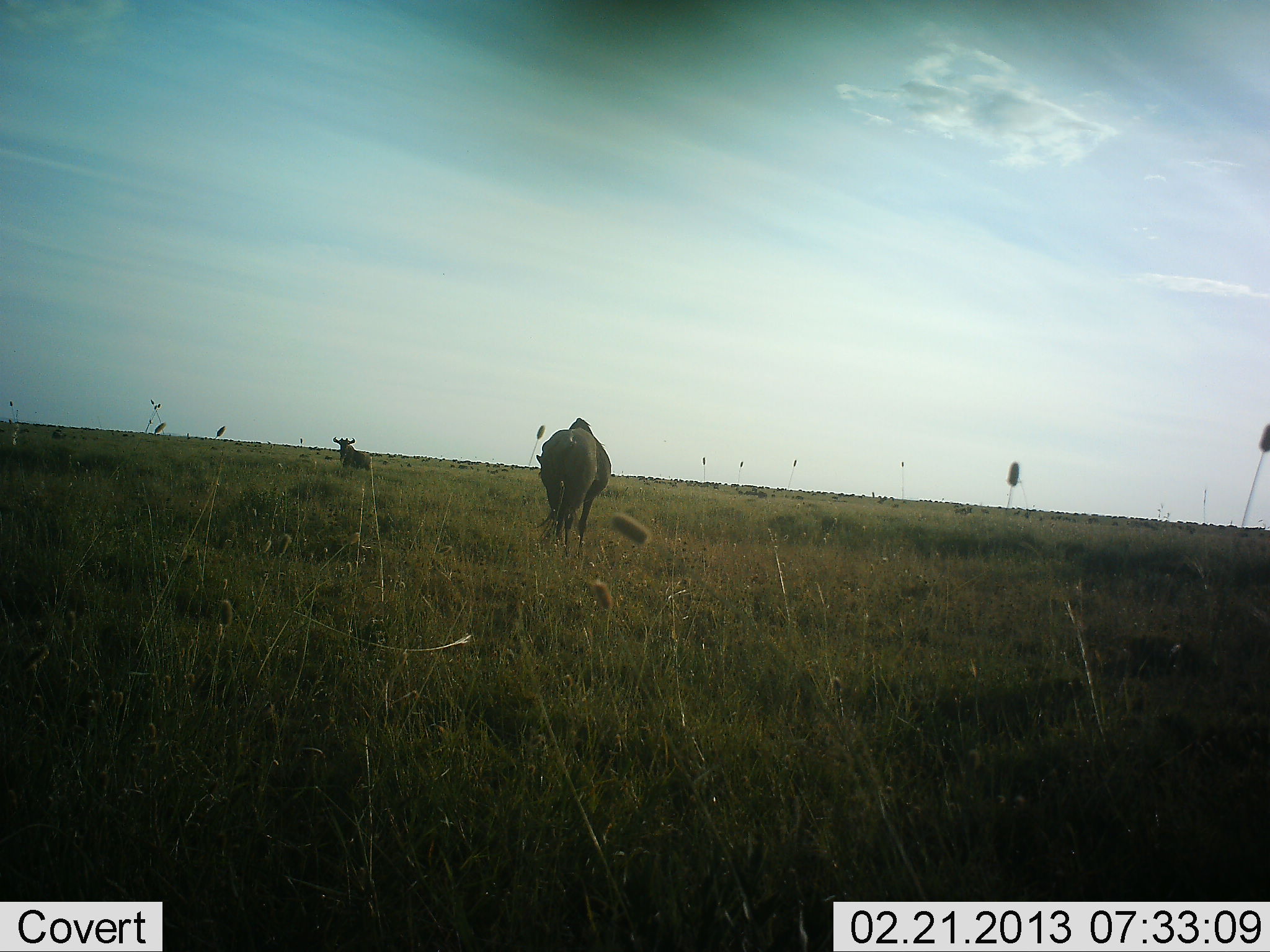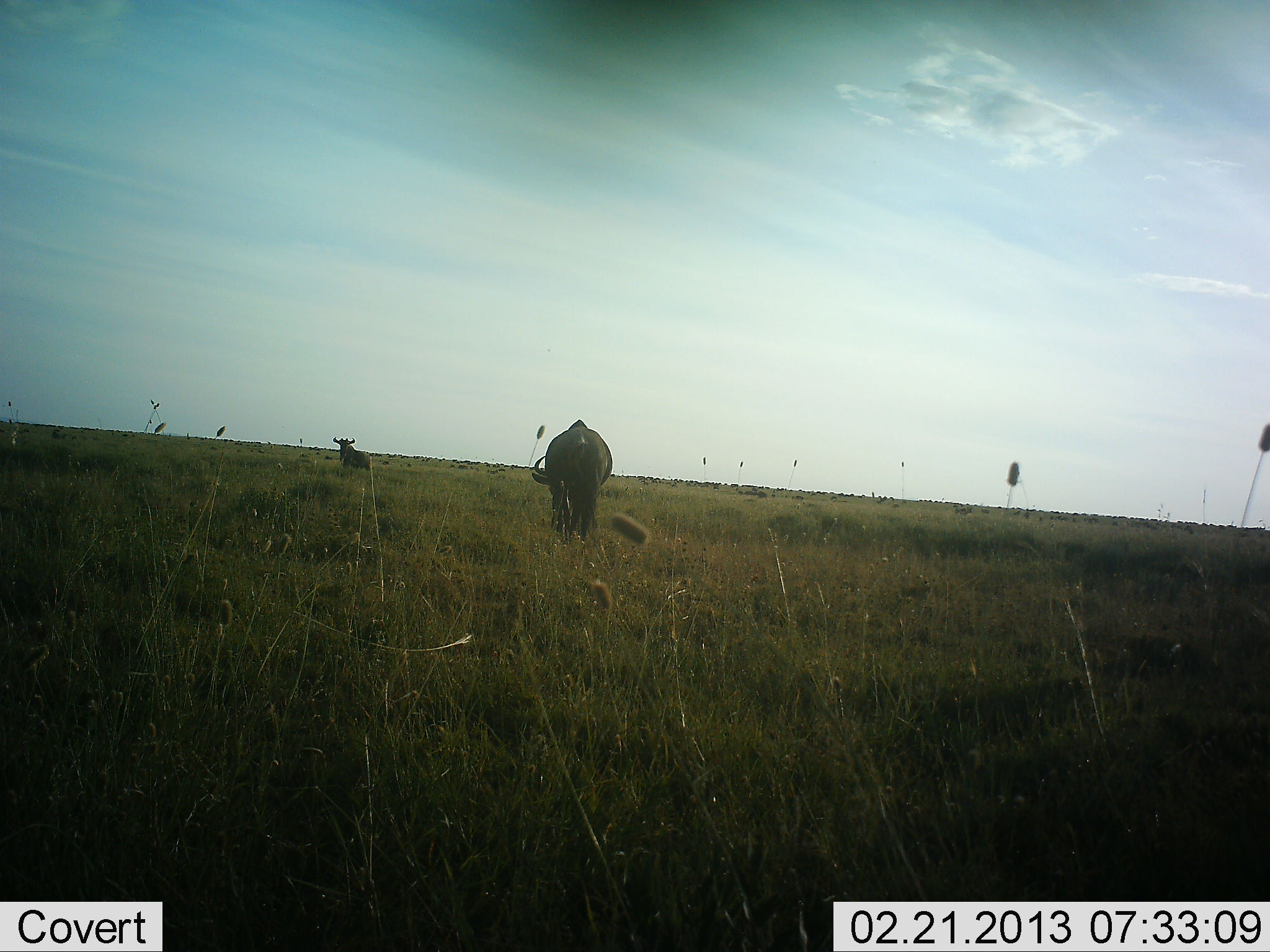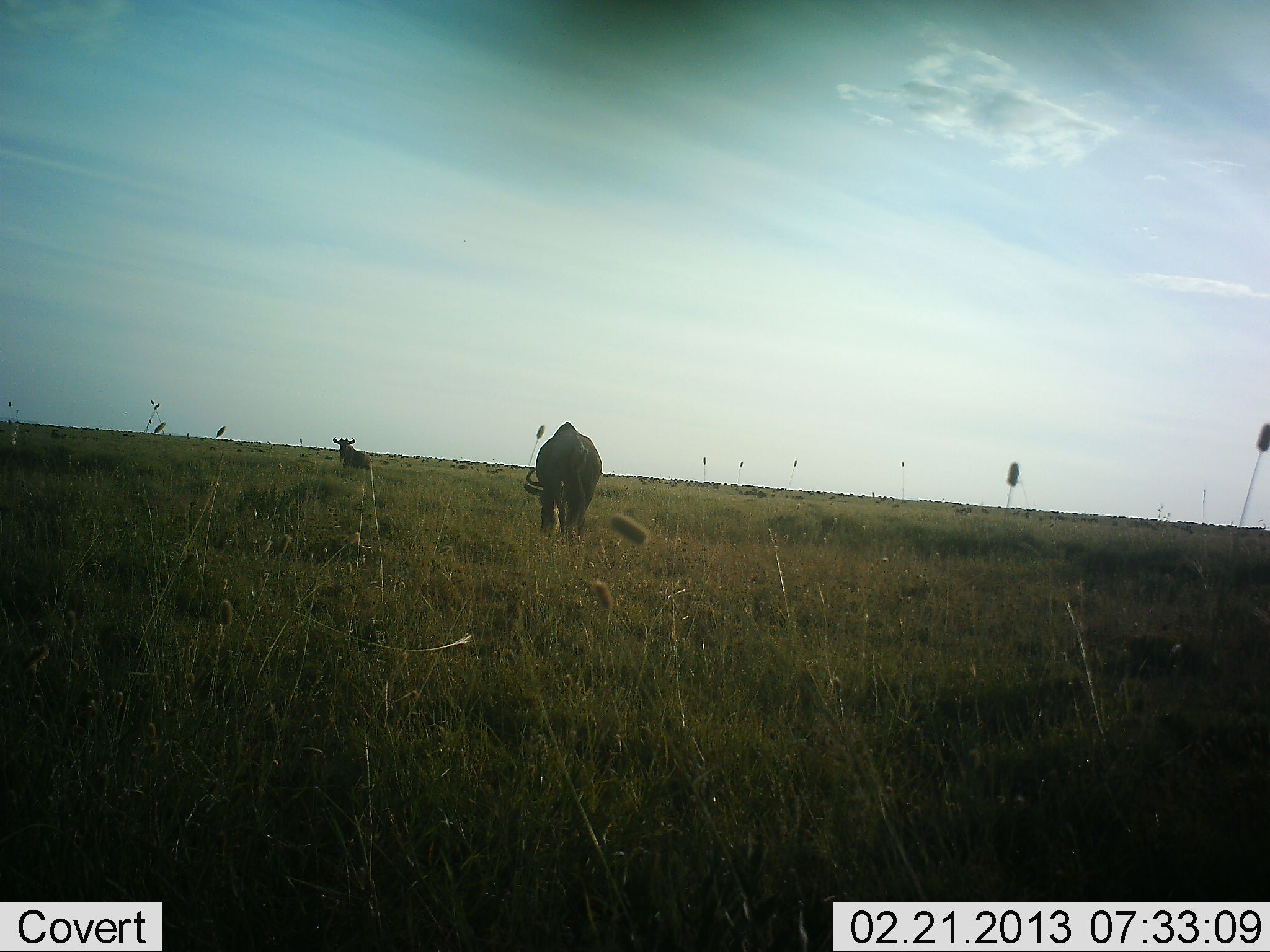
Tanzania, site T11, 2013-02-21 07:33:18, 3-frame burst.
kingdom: Animalia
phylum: Chordata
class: Mammalia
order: Artiodactyla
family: Bovidae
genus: Connochaetes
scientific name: Connochaetes taurinus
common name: blue wildebeest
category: wildebeest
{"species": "wildebeest (blue wildebeest) (Connochaetes taurinus)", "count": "2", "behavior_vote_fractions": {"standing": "57%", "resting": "4%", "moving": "21%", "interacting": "0%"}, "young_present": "0%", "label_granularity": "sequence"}